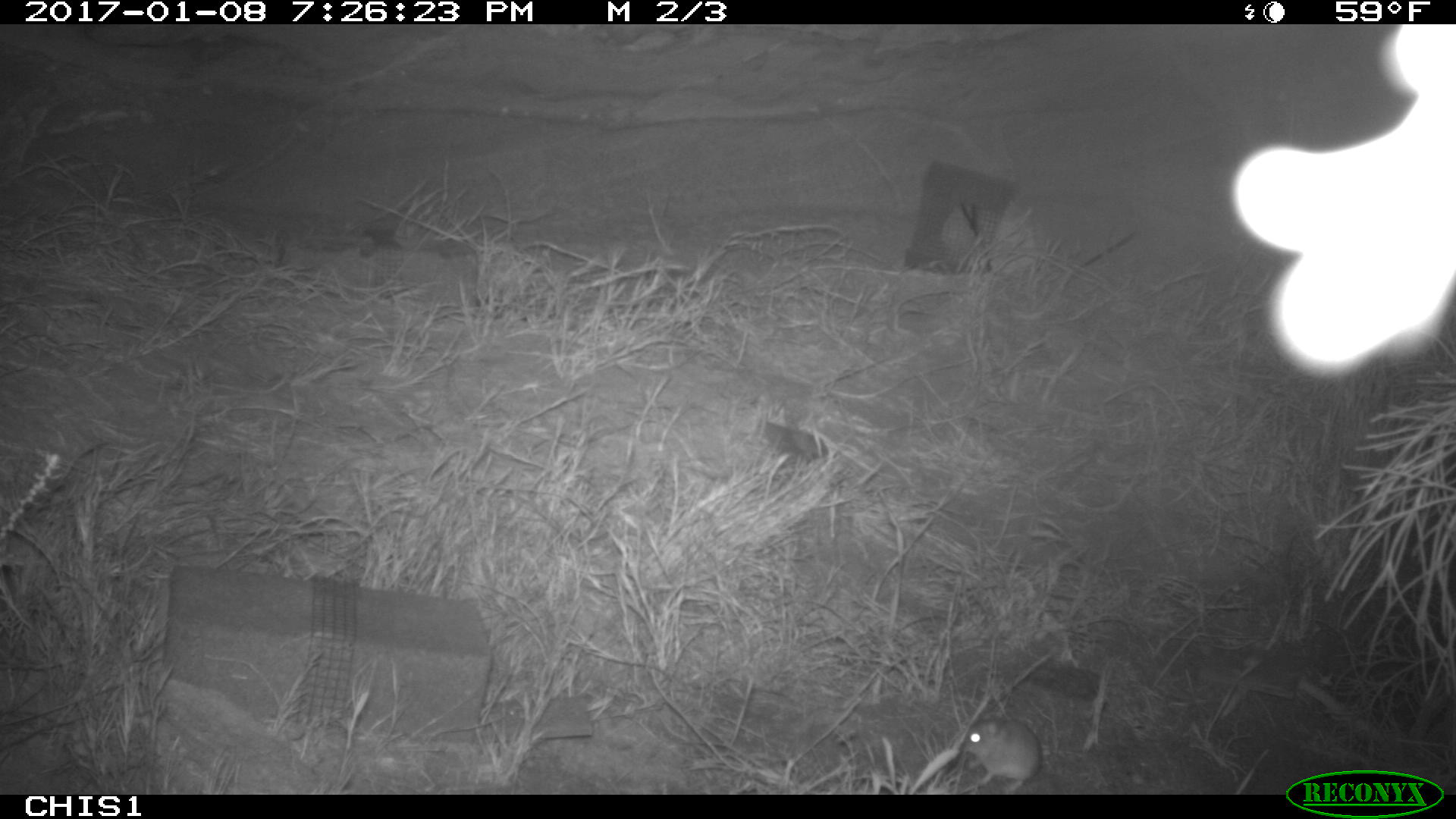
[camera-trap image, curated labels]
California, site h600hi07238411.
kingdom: Animalia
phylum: Chordata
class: Mammalia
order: Rodentia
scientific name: Rodentia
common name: rodent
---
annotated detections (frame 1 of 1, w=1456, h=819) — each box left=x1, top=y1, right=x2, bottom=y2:
rodent: left=963, top=720, right=1040, bottom=793